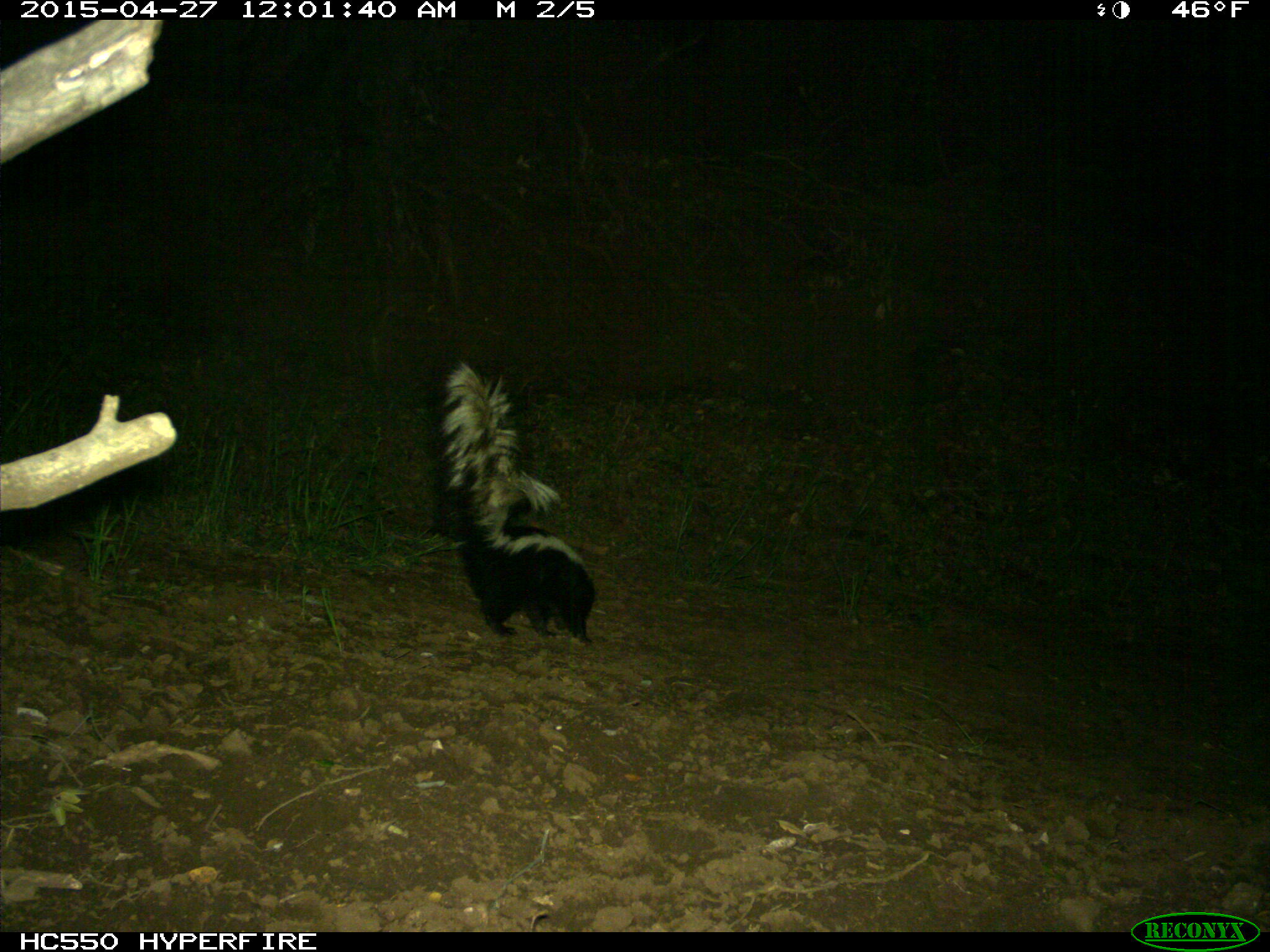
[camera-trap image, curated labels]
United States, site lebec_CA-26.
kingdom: Animalia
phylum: Chordata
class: Mammalia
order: Carnivora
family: Mephitidae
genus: Mephitis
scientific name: Mephitis mephitis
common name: striped skunk